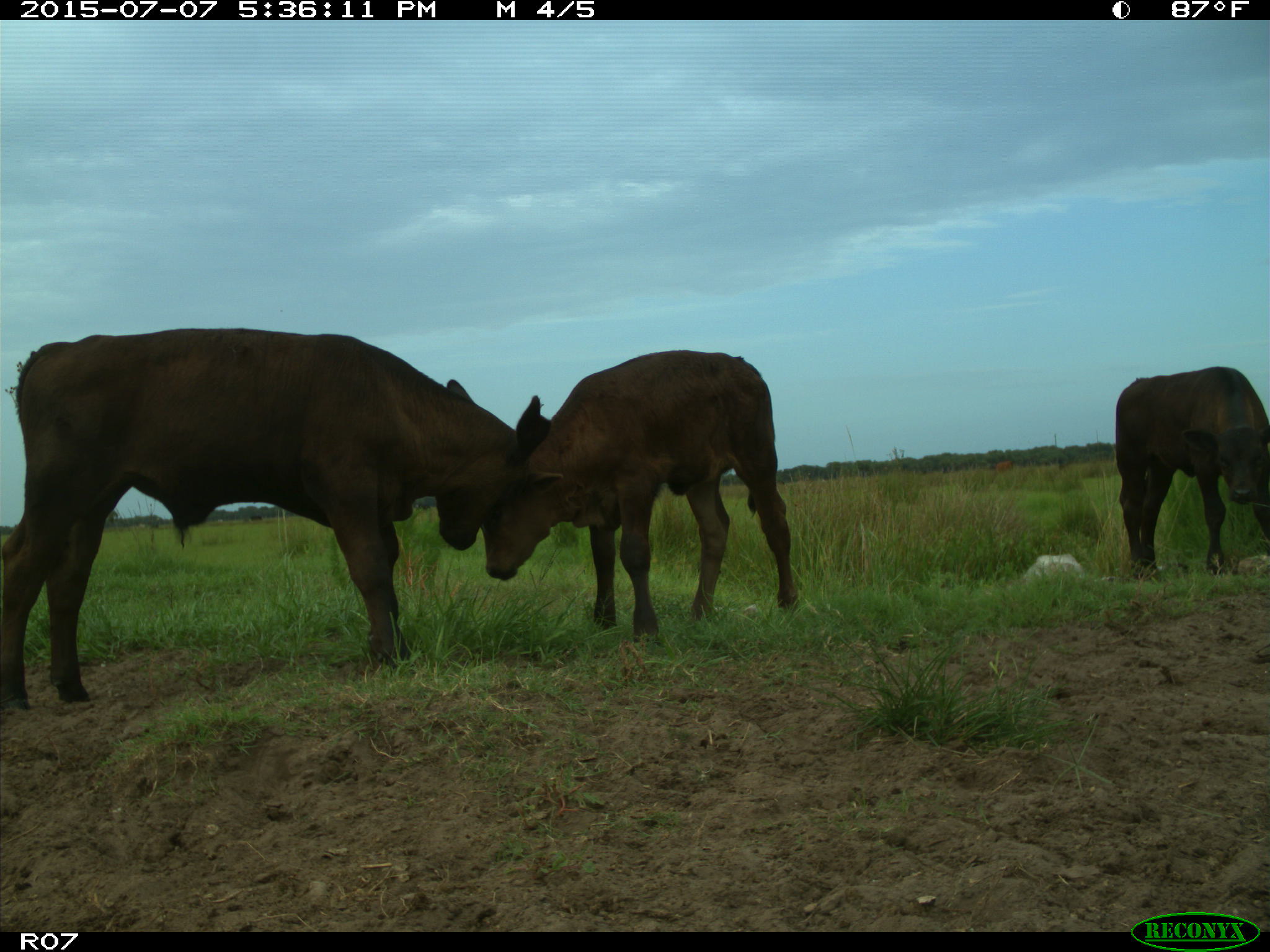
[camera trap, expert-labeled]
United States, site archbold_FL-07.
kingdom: Animalia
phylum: Chordata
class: Mammalia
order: Artiodactyla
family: Bovidae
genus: Bos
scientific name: Bos taurus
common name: domestic cow